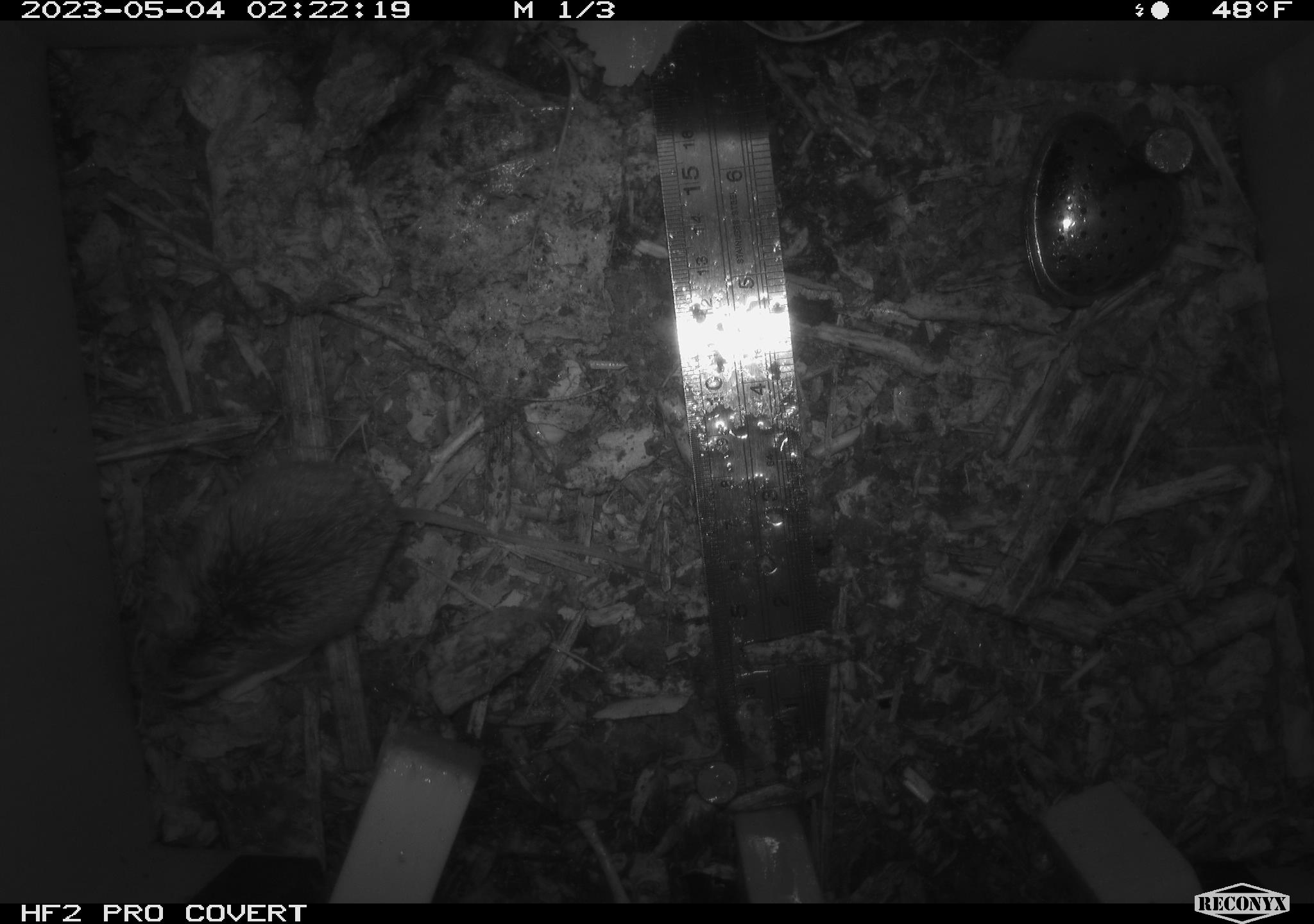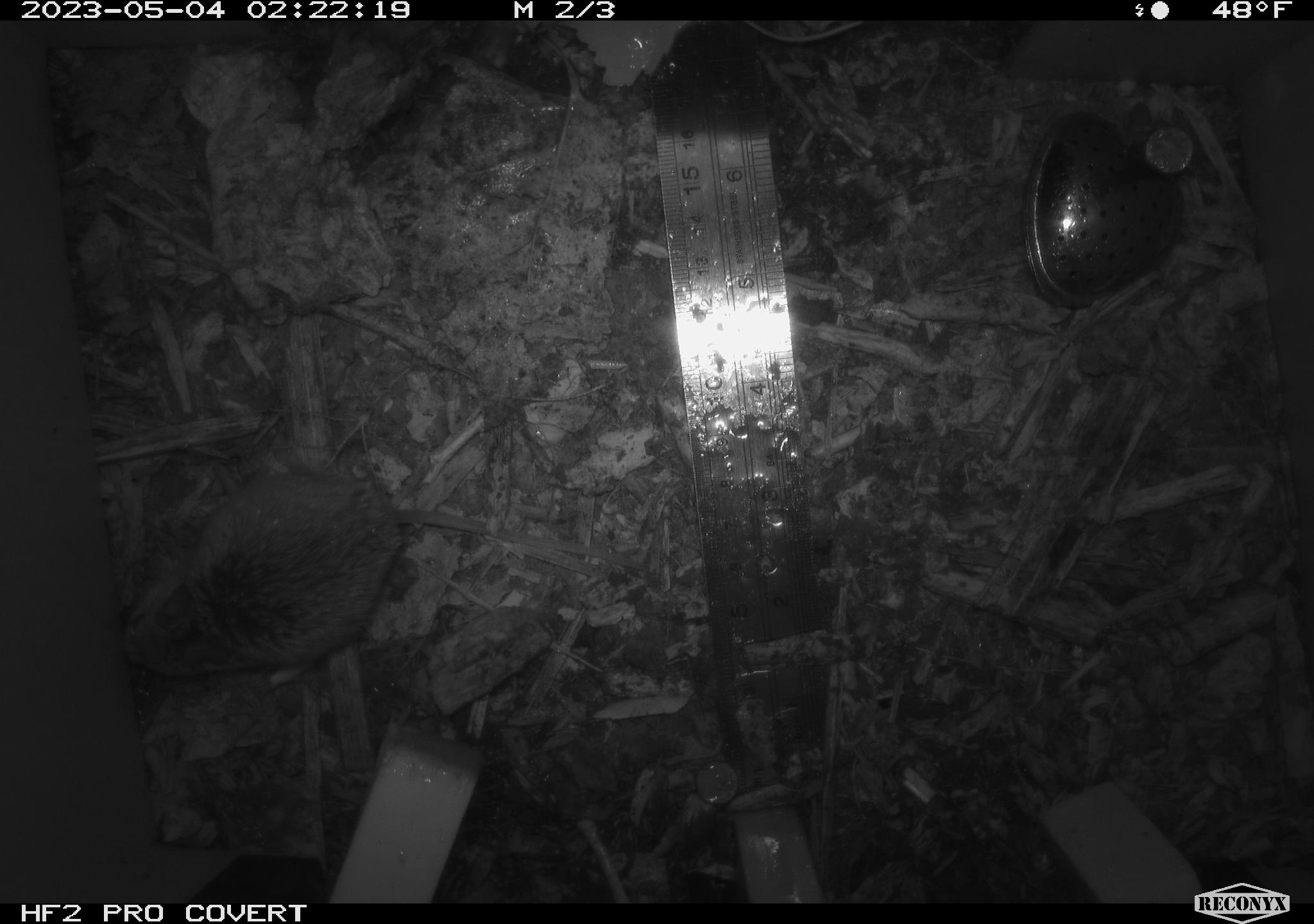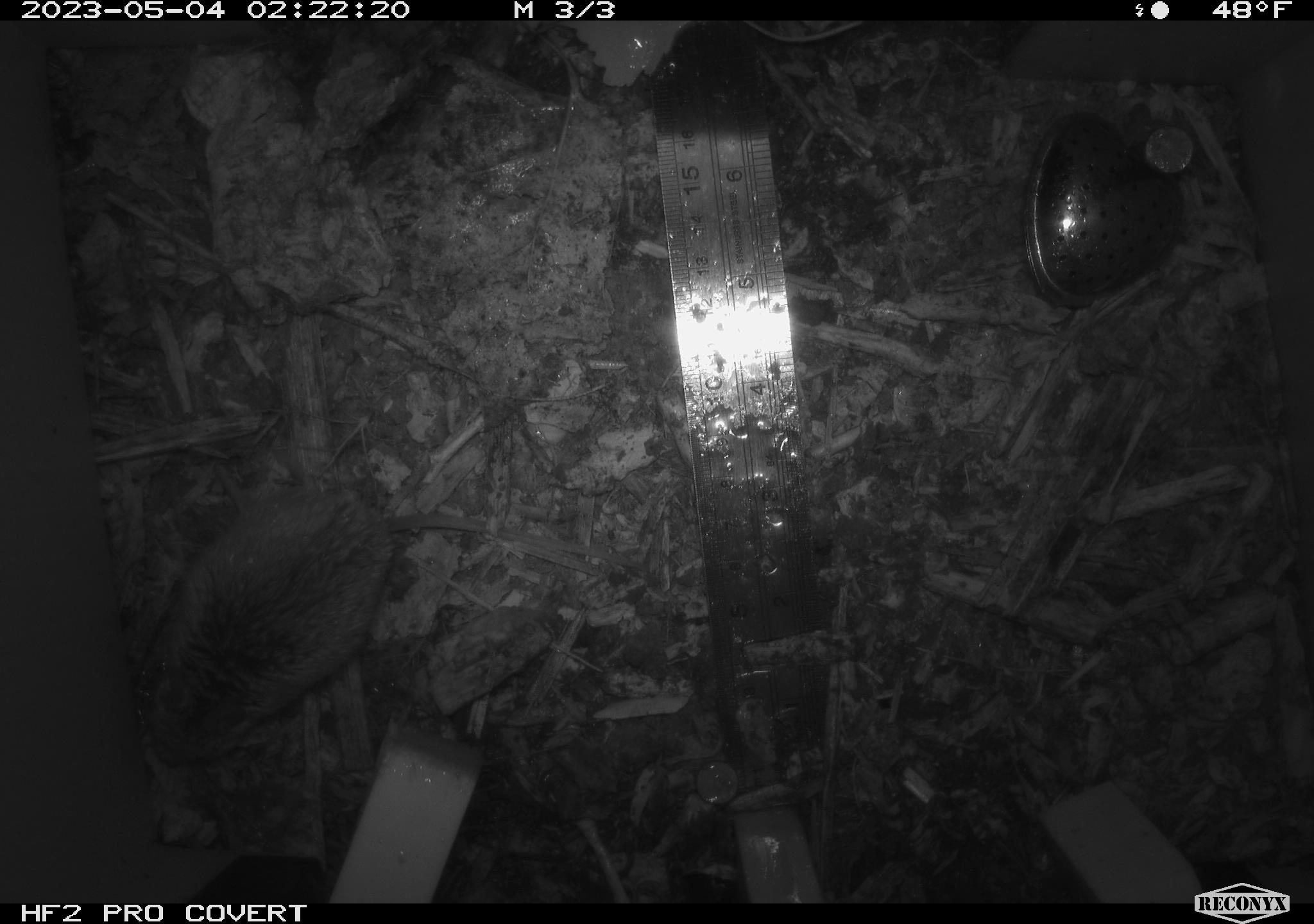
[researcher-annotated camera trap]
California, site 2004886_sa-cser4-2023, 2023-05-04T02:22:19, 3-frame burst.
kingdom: Animalia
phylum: Chordata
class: Mammalia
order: Rodentia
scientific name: Rodentia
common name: mouse species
Mouse species (Rodentia).